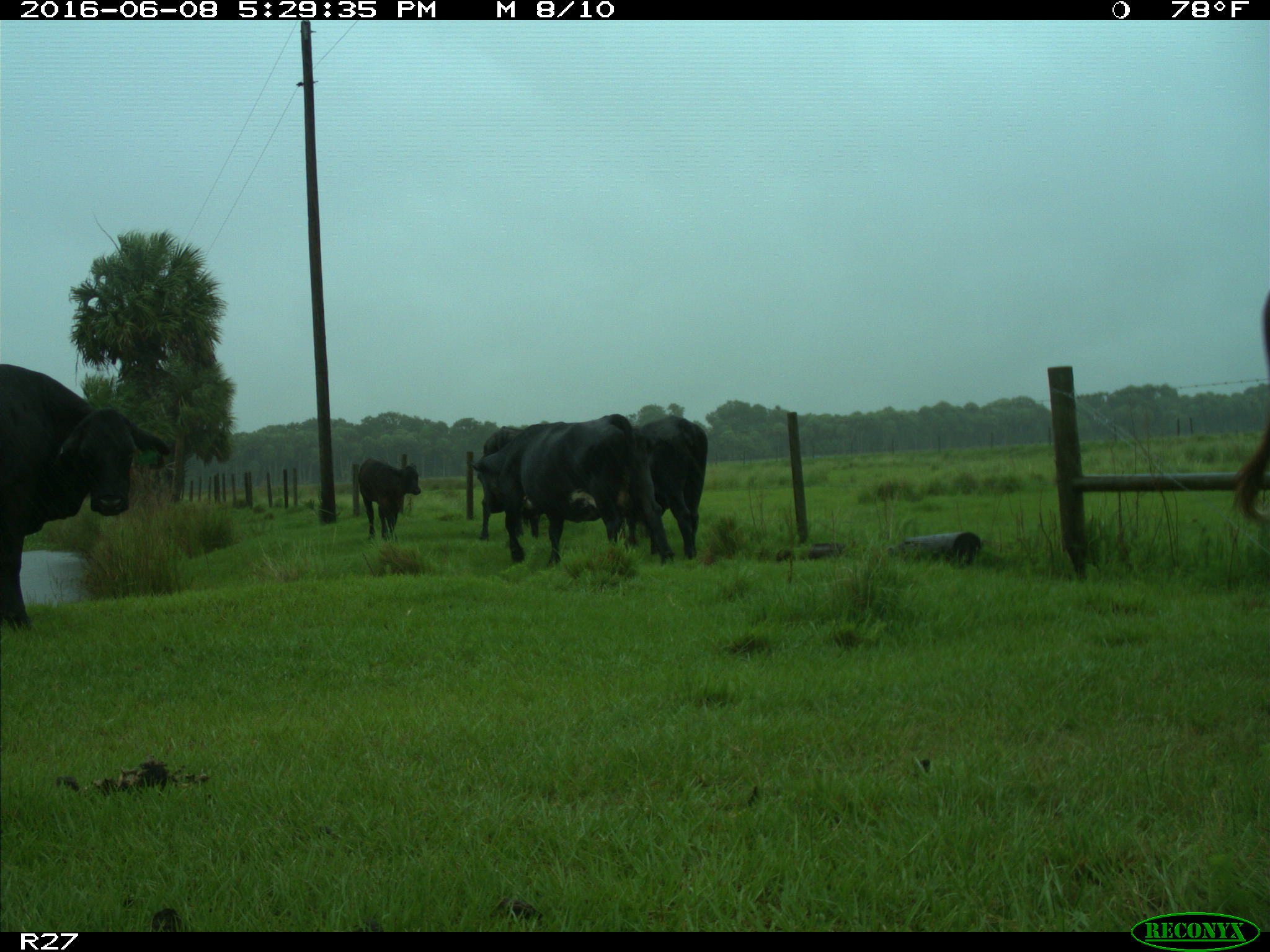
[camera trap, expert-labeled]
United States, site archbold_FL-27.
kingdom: Animalia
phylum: Chordata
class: Mammalia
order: Artiodactyla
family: Bovidae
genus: Bos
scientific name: Bos taurus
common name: domestic cow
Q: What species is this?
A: Bos taurus (domestic cow).